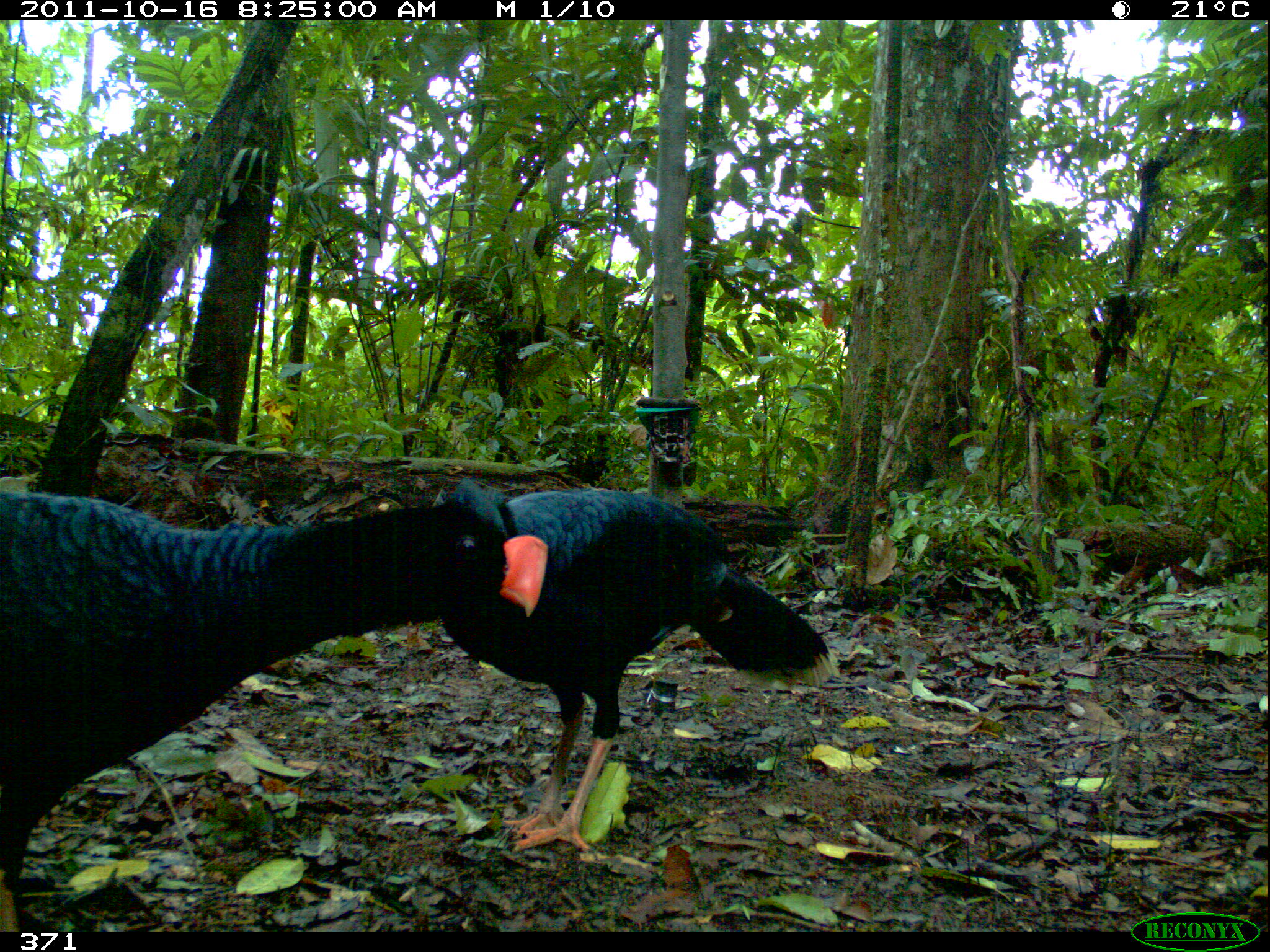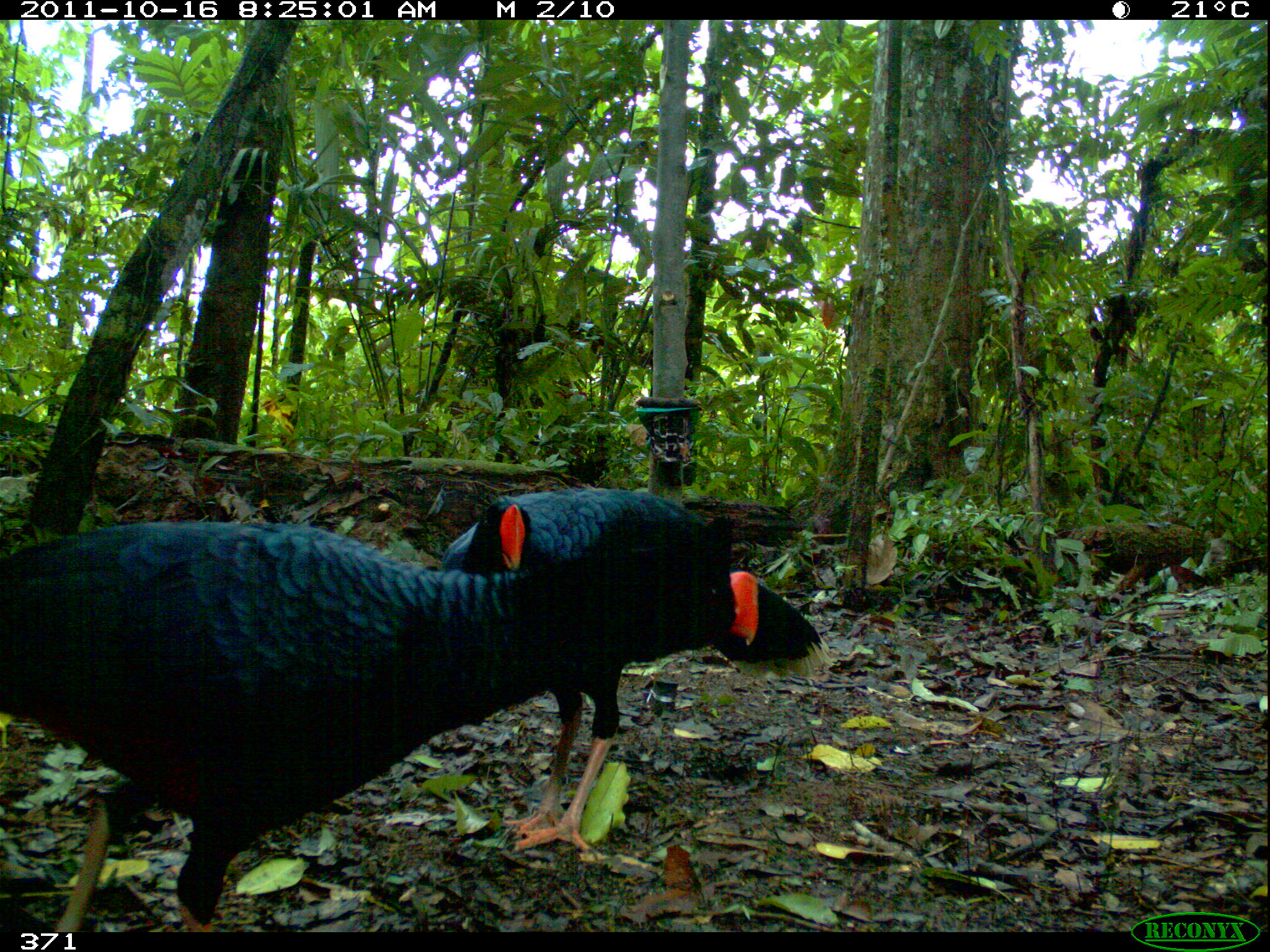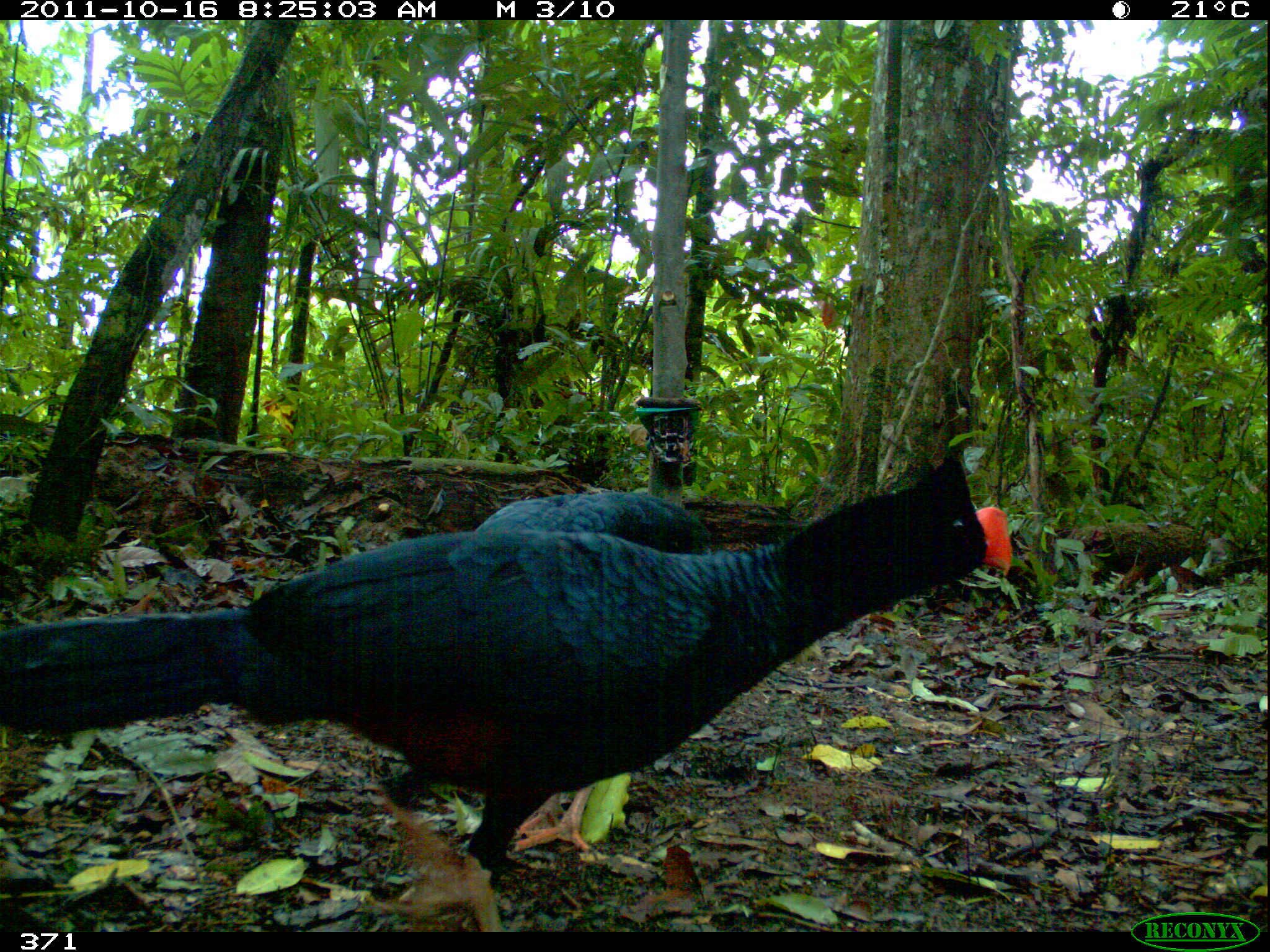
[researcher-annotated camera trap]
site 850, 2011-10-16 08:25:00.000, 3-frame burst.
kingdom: Animalia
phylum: Chordata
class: Aves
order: Galliformes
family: Cracidae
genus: Mitu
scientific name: Mitu tuberosum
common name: razor-billed curassow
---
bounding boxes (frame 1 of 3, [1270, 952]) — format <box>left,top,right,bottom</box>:
mitu tuberosum: <box>2,493,547,932</box>; <box>438,486,840,850</box>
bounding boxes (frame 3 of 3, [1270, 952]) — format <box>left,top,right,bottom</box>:
mitu tuberosum: <box>0,456,1012,932</box>; <box>472,491,708,851</box>